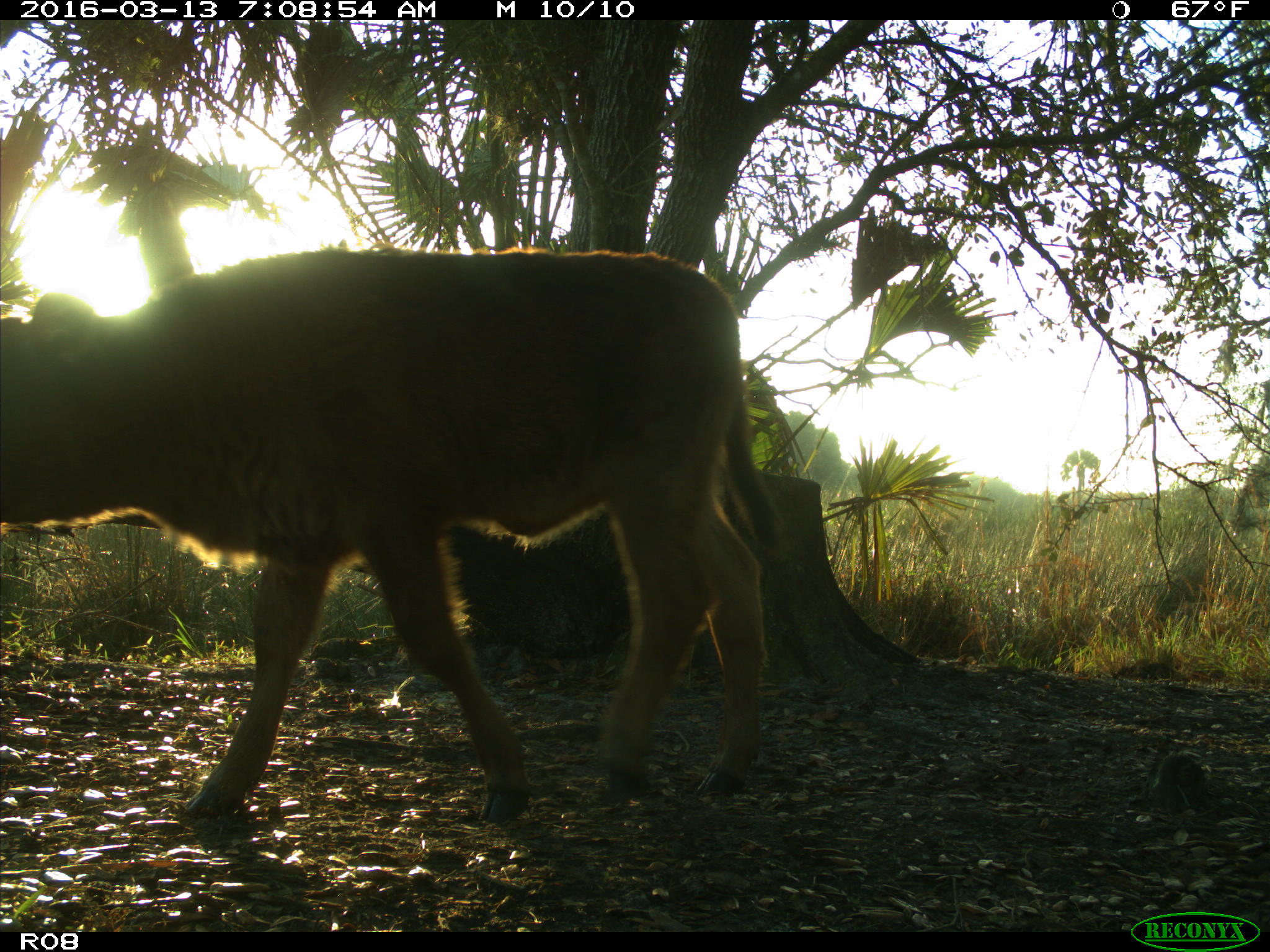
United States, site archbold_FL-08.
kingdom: Animalia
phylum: Chordata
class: Mammalia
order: Artiodactyla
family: Bovidae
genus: Bos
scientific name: Bos taurus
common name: domestic cow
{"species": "Bos taurus (domestic cow)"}